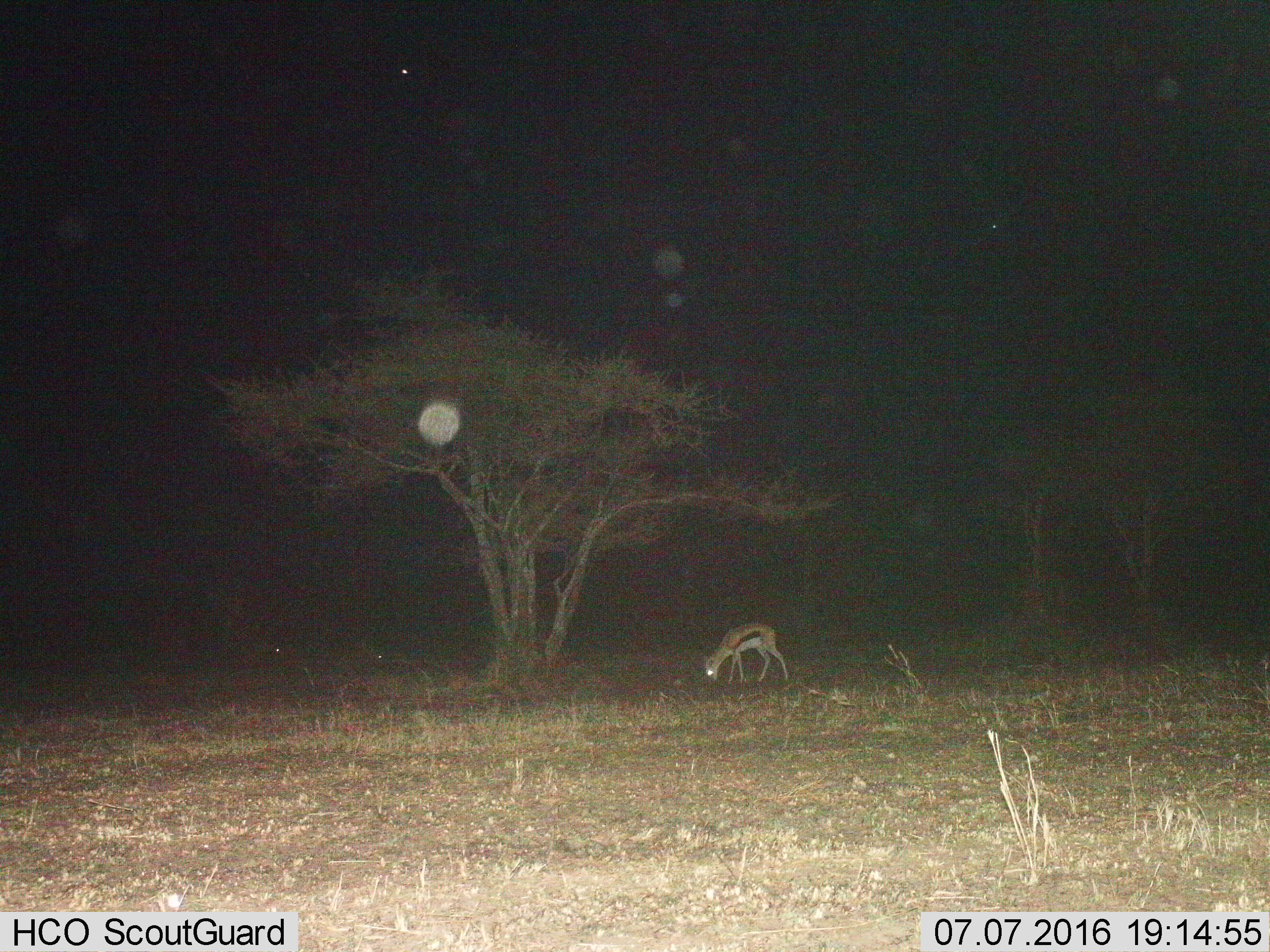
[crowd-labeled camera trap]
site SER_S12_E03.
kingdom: Animalia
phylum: Chordata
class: Mammalia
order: Artiodactyla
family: Bovidae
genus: Eudorcas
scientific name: Eudorcas thomsonii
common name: thomson's gazelle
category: gazellethomsons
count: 1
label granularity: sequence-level